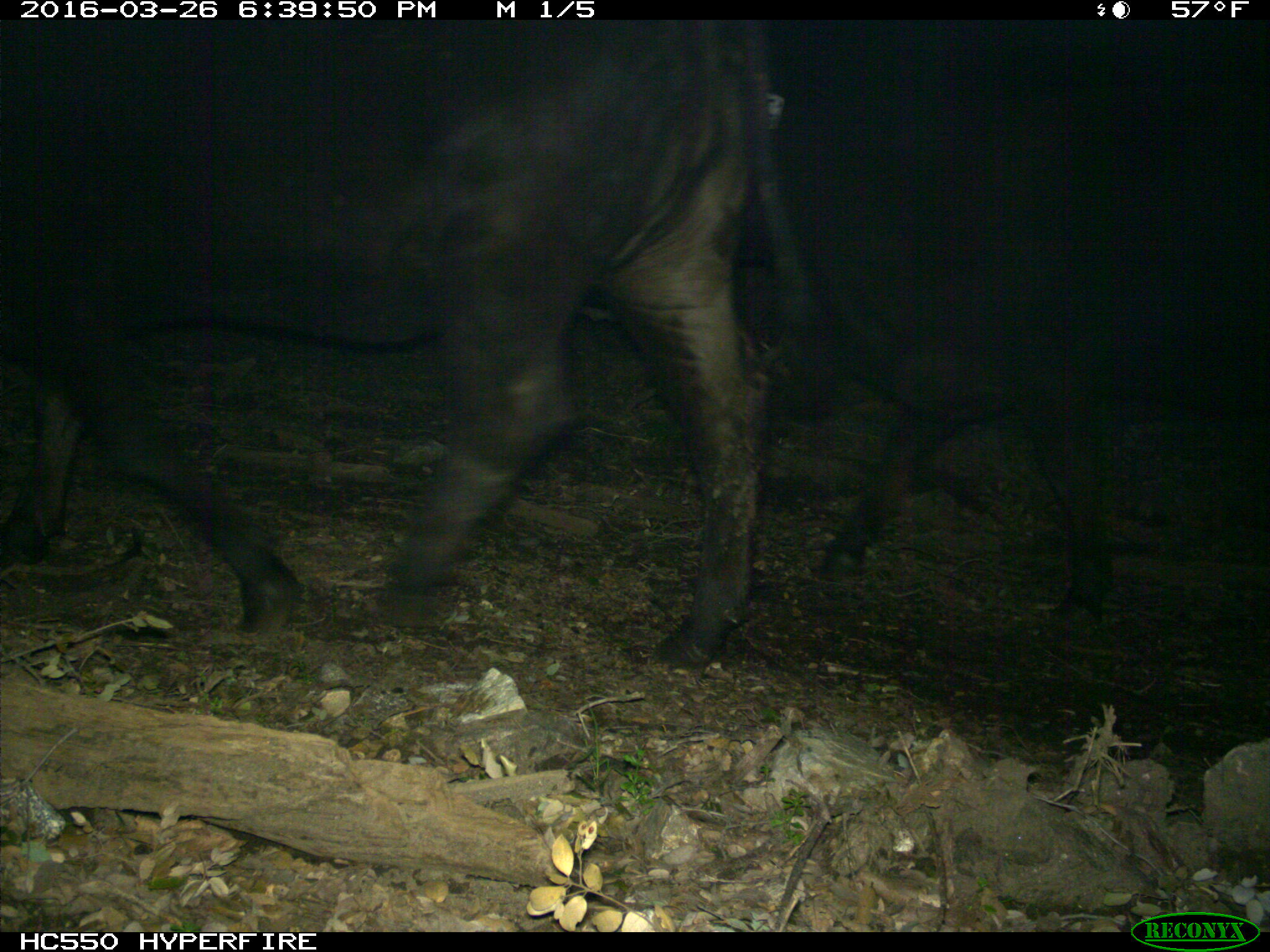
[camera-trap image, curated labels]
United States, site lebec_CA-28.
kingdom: Animalia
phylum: Chordata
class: Mammalia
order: Artiodactyla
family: Bovidae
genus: Bos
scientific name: Bos taurus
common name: domestic cow